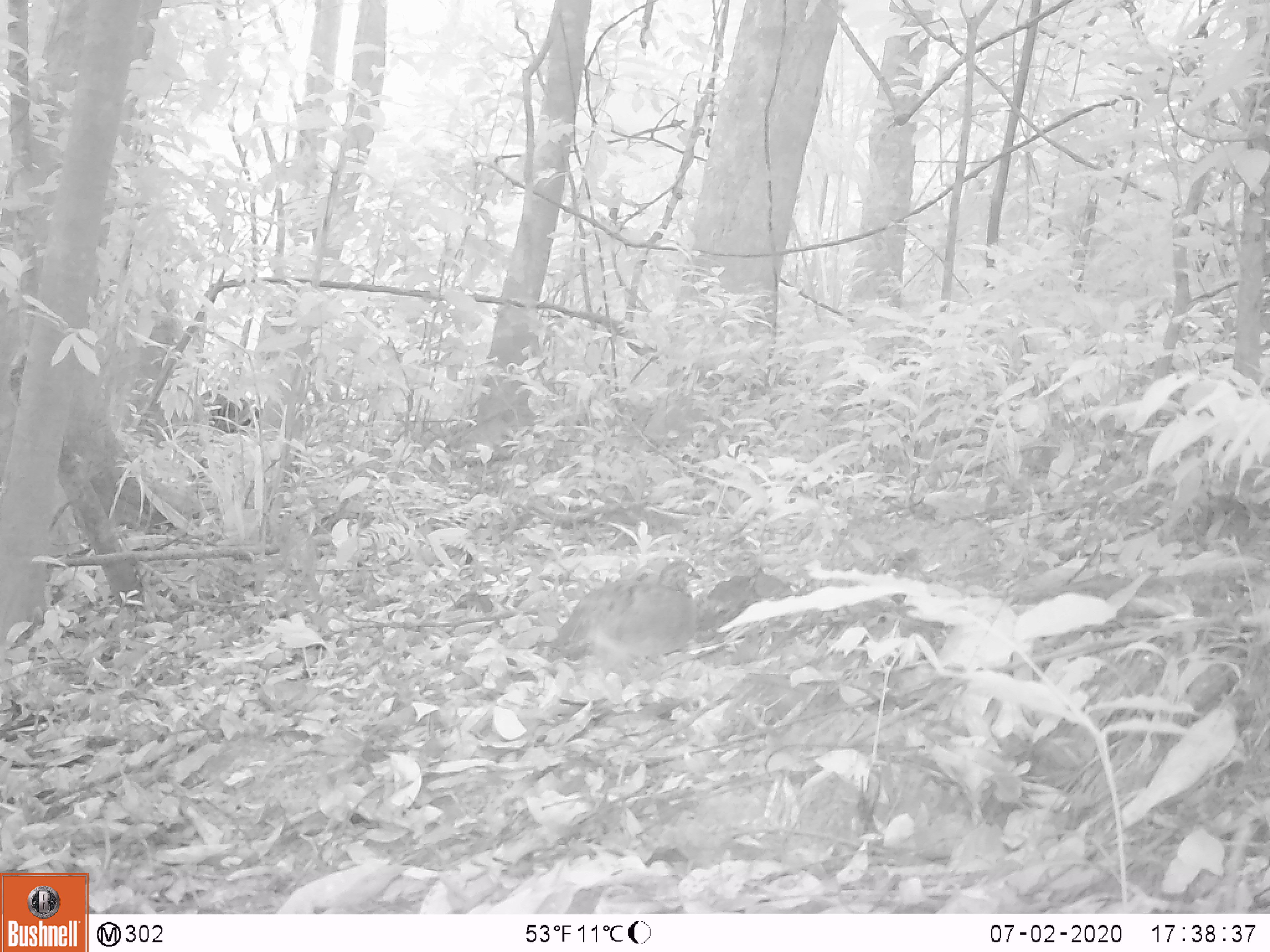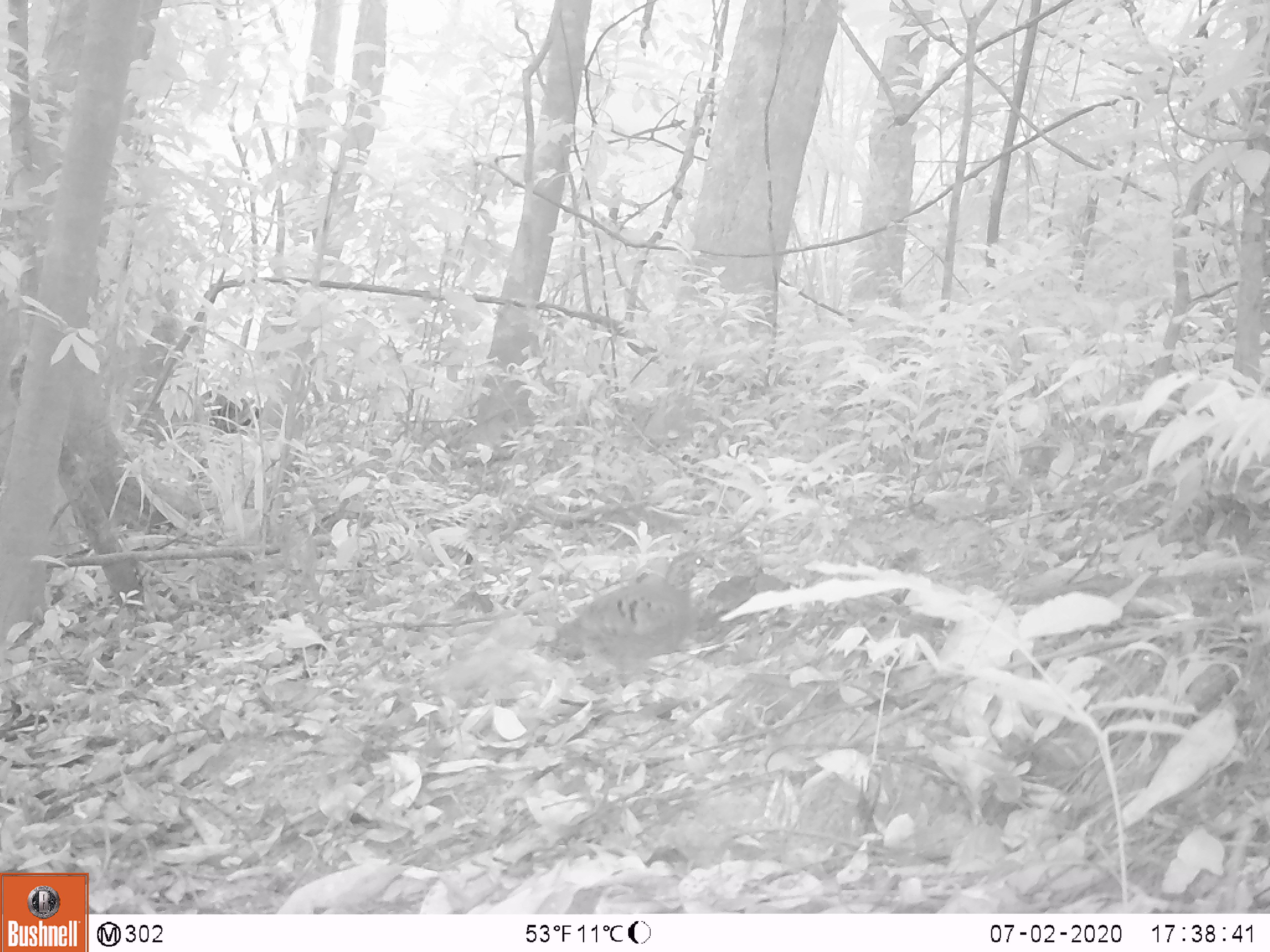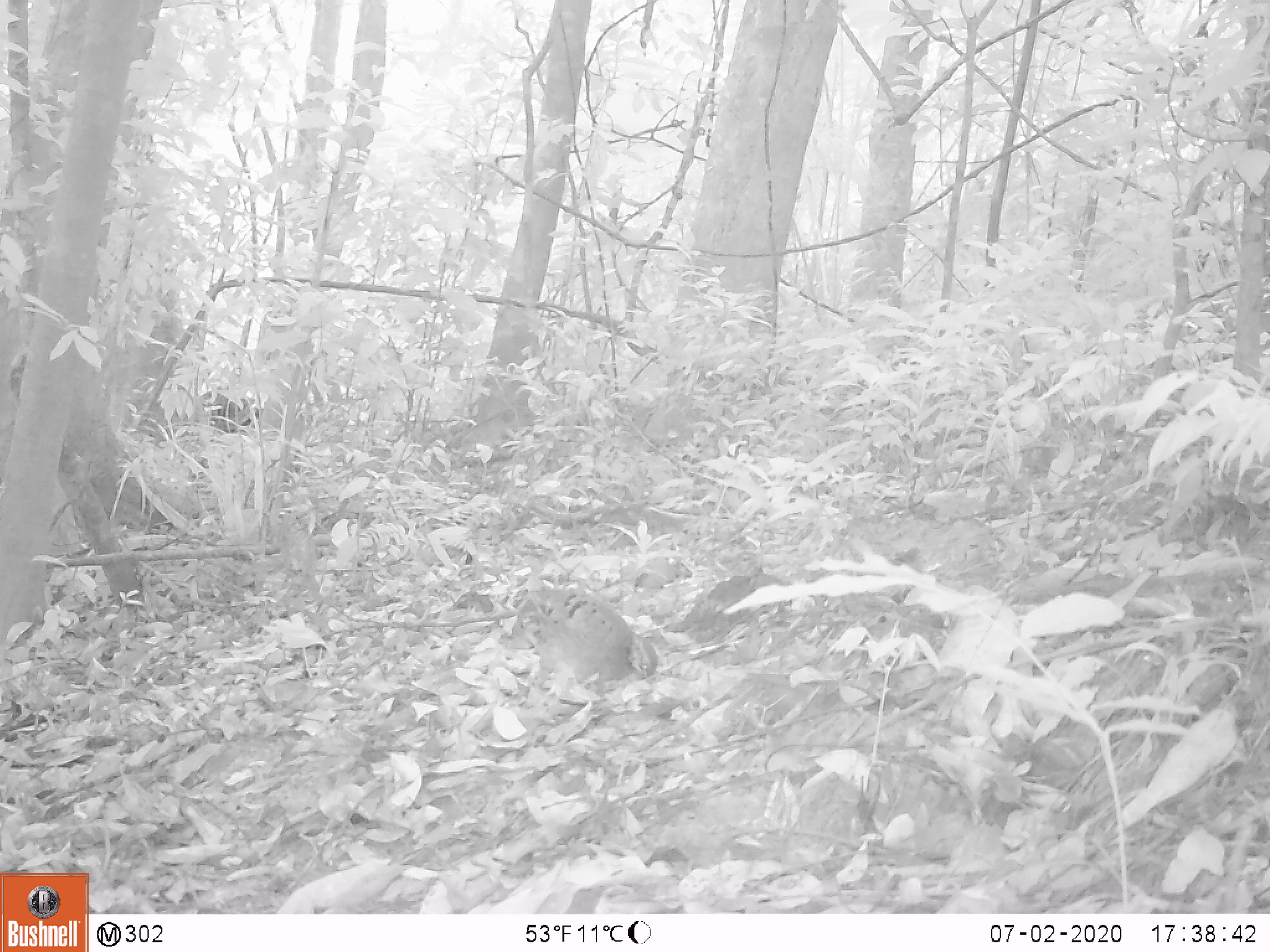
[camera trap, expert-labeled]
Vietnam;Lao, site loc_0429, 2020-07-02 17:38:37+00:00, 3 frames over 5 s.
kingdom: Animalia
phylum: Chordata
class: Aves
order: Galliformes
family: Phasianidae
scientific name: Phasianidae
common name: partridge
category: unidentified partridge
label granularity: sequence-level